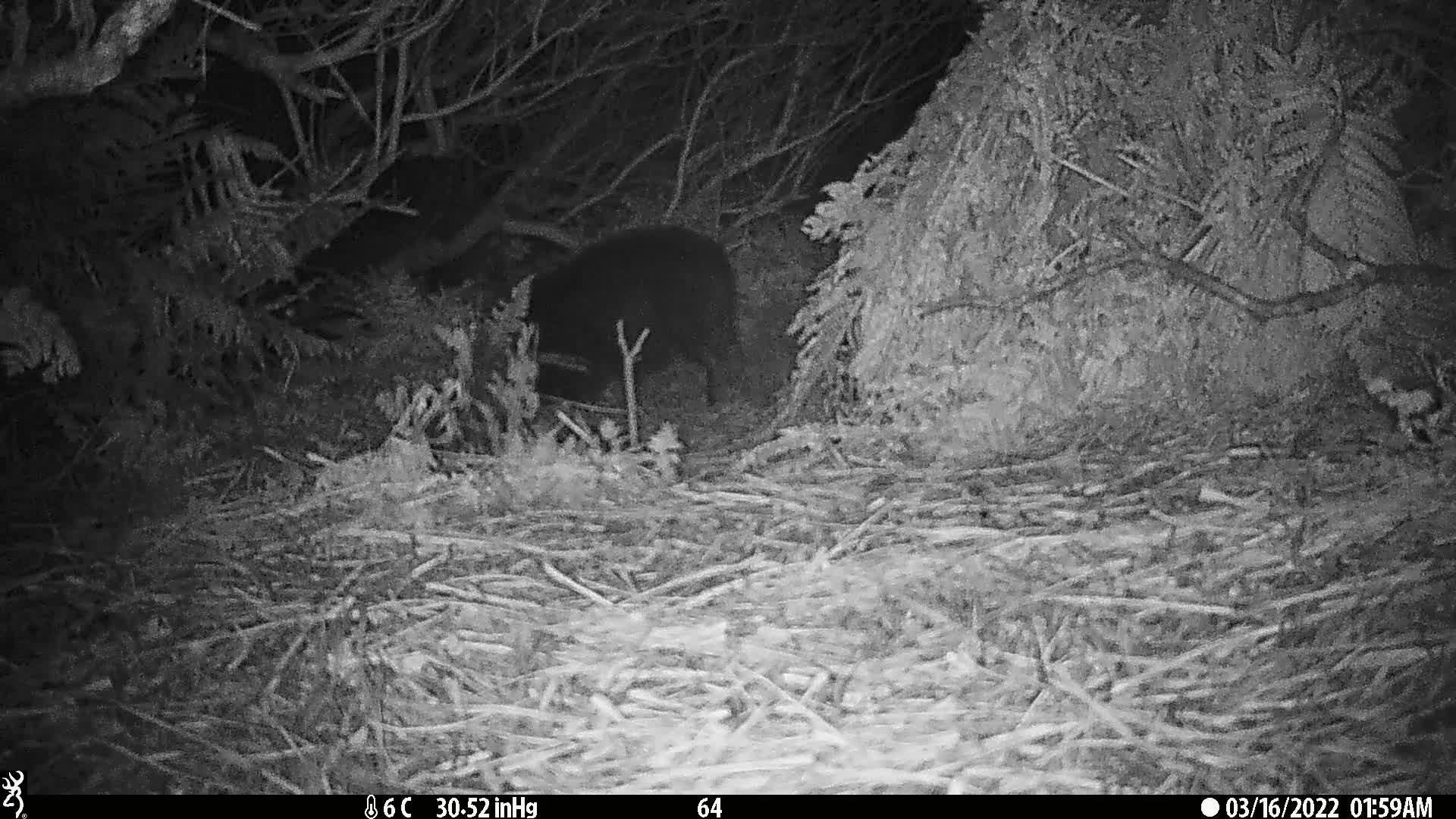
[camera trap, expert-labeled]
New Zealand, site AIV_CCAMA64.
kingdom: Animalia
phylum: Chordata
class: Mammalia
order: Artiodactyla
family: Suidae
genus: Sus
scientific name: Sus scrofa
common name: pig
Pig (Sus scrofa).